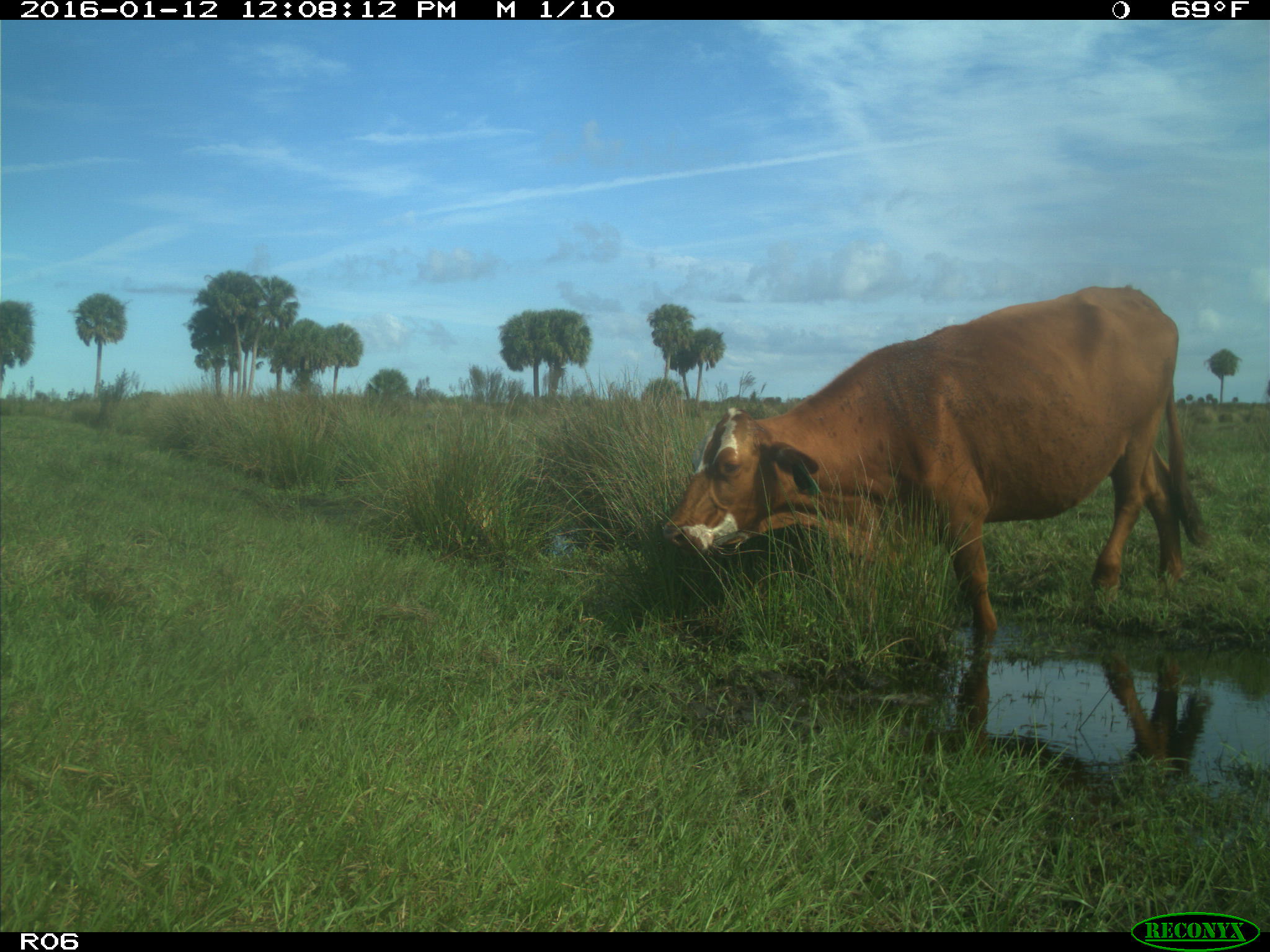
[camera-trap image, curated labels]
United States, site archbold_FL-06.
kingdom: Animalia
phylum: Chordata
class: Mammalia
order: Artiodactyla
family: Bovidae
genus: Bos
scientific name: Bos taurus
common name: domestic cow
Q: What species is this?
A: Bos taurus (domestic cow).